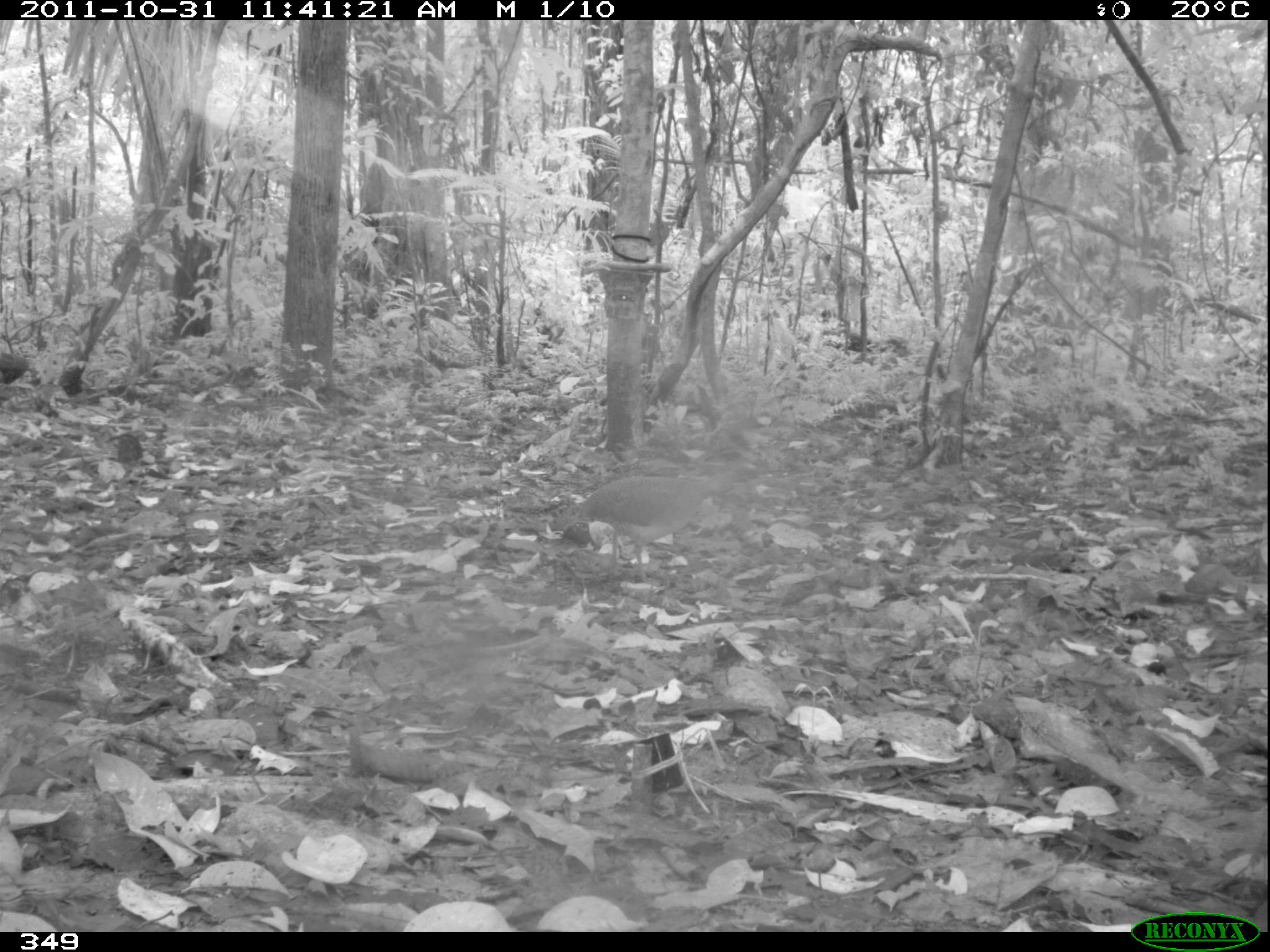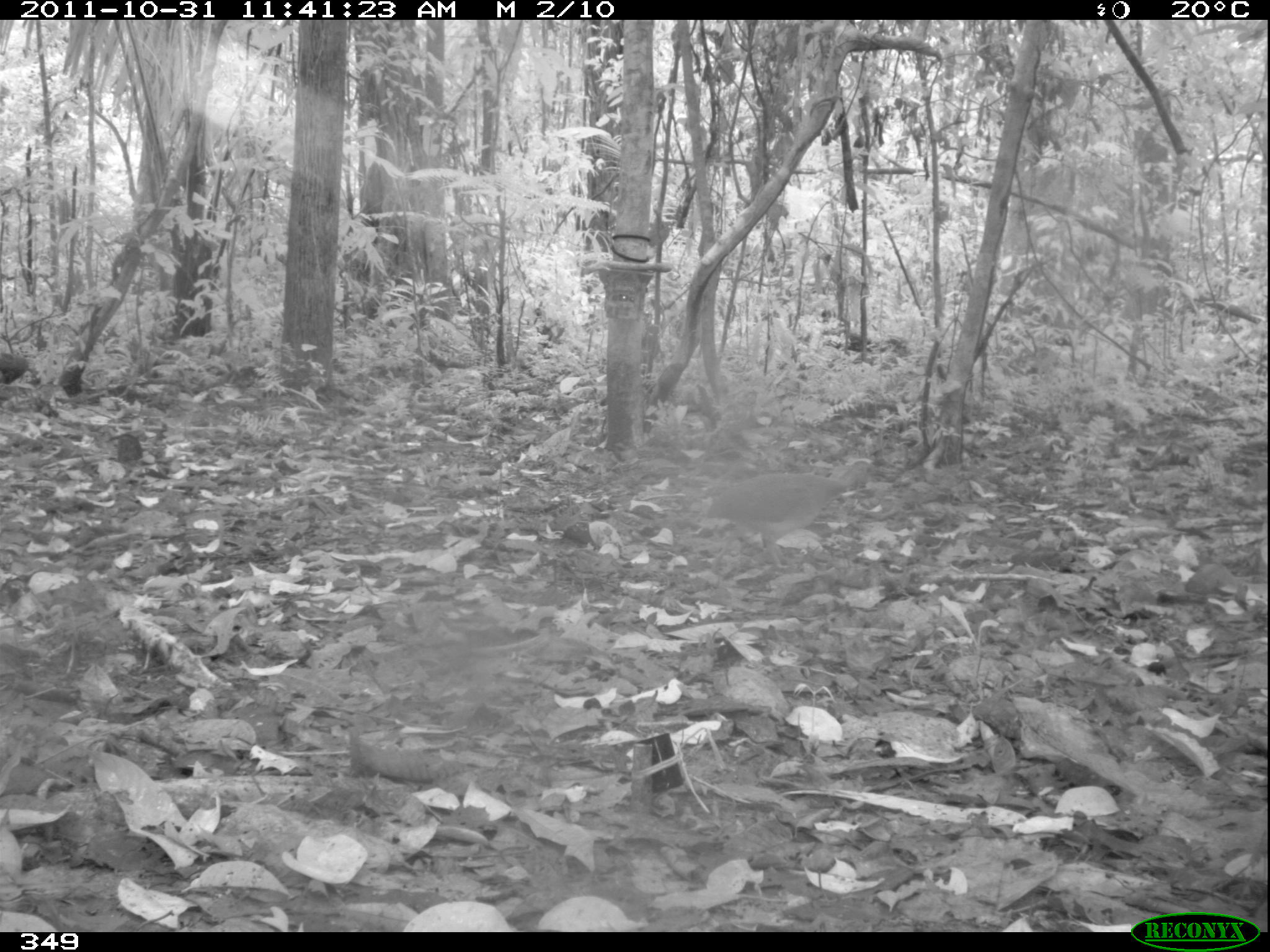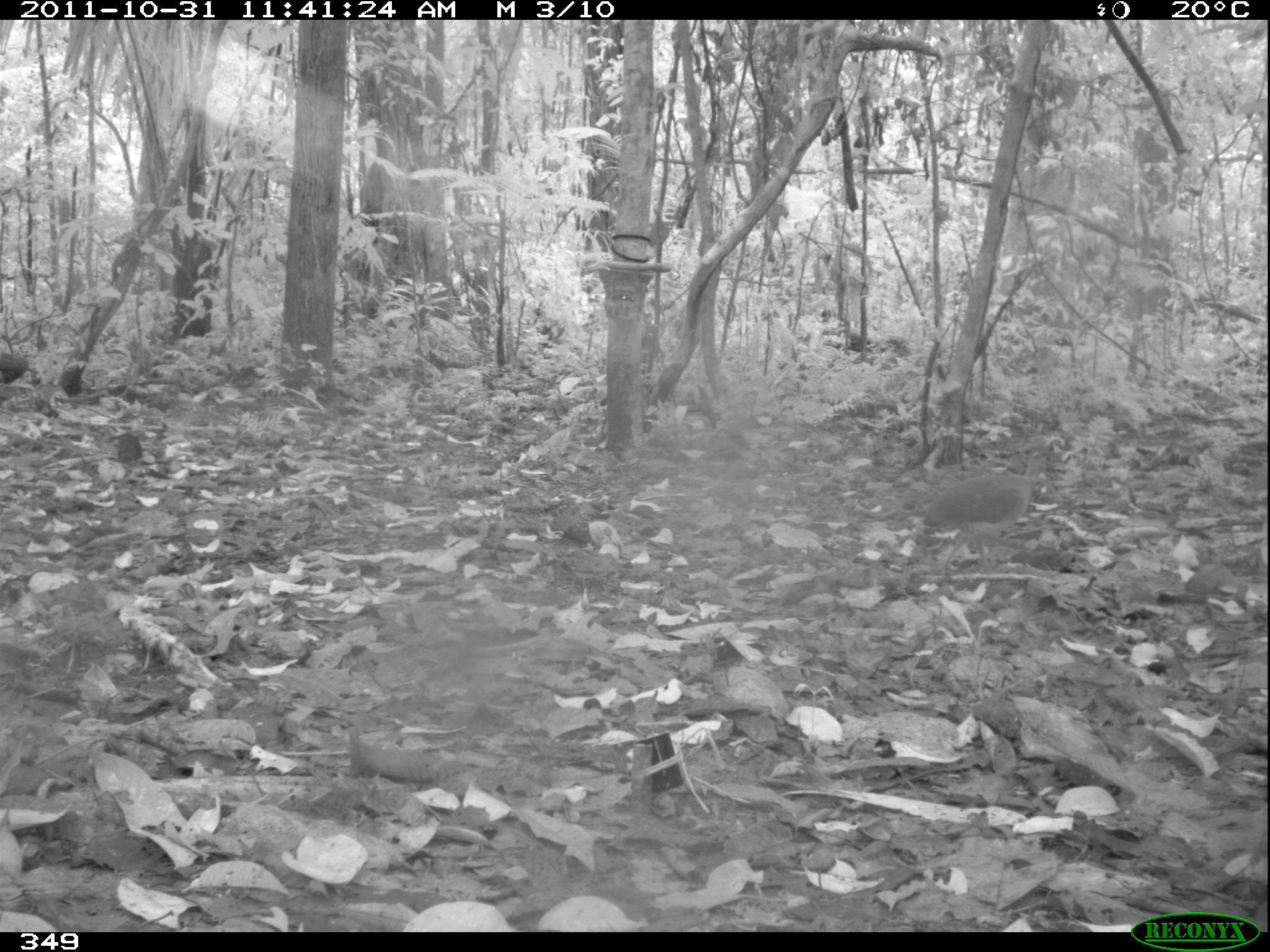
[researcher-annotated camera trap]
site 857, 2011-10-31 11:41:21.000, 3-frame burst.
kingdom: Animalia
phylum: Chordata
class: Aves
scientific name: Aves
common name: bird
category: unknown bird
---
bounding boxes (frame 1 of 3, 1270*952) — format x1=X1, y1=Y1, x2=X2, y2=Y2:
unknown bird: x1=559, y1=472, x2=732, y2=584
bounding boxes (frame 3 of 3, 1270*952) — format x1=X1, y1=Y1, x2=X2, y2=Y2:
unknown bird: x1=915, y1=470, x2=1056, y2=575